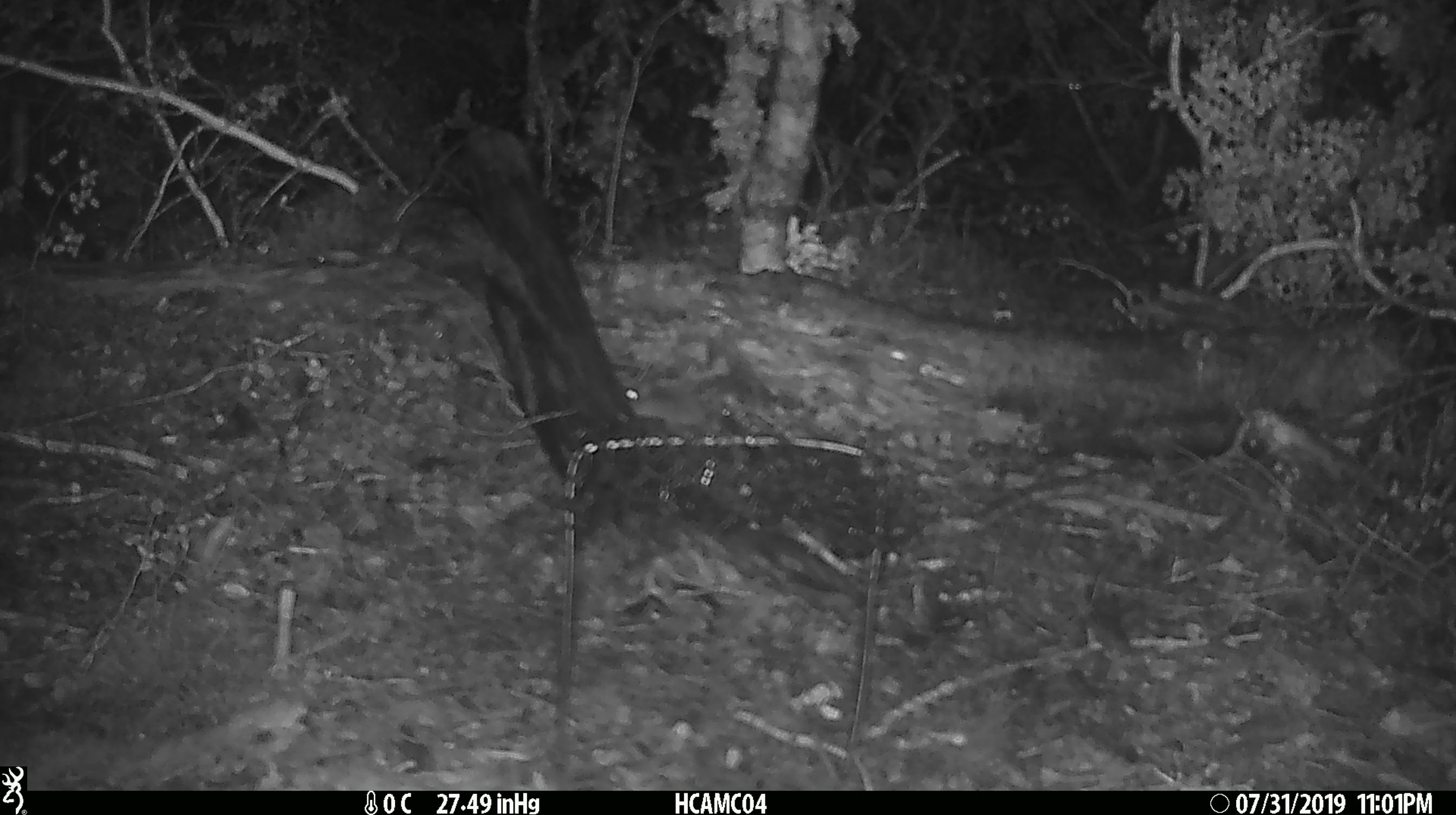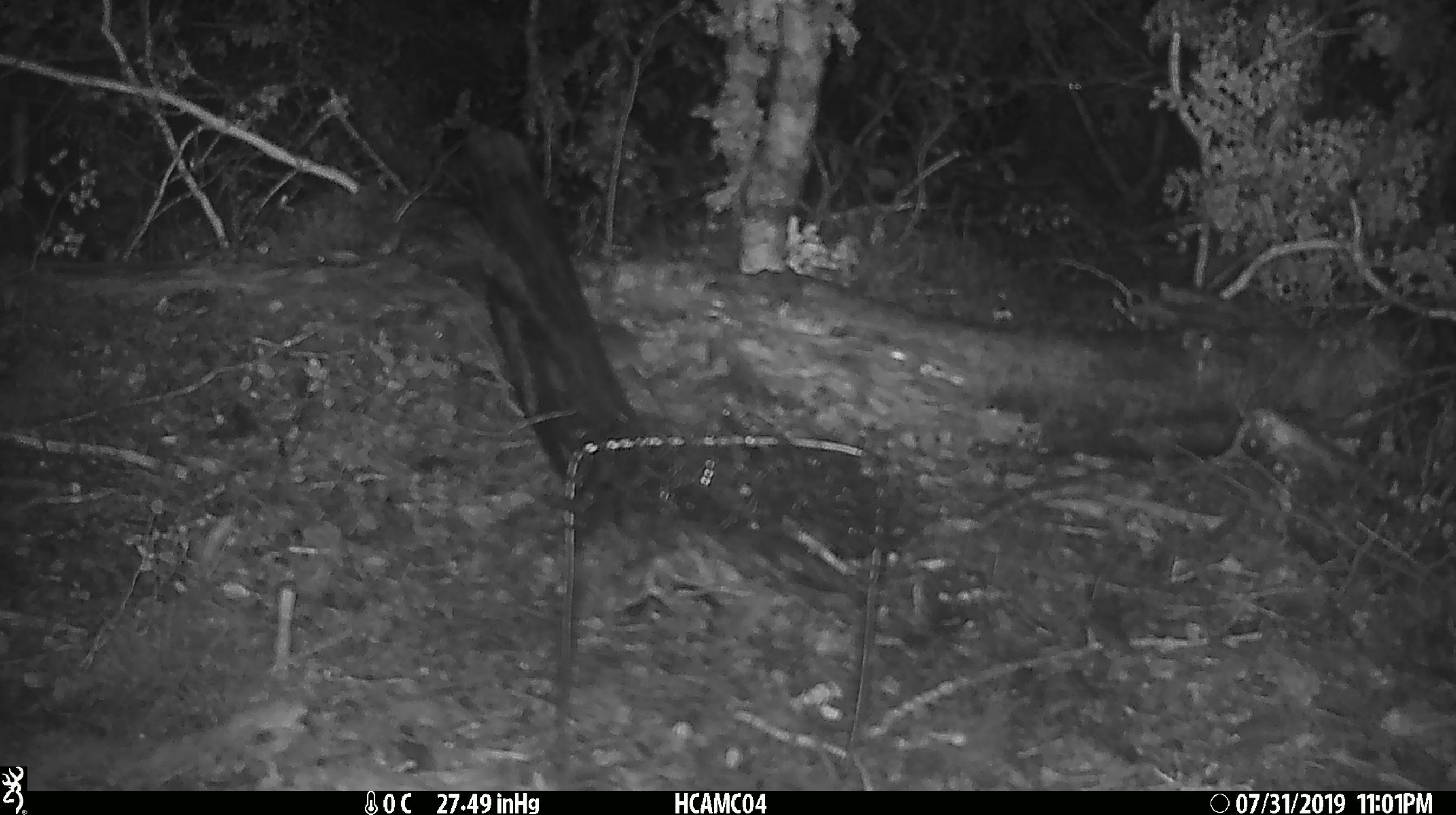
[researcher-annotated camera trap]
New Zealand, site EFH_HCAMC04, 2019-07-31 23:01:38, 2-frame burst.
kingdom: Animalia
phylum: Chordata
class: Mammalia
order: Rodentia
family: Muridae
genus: Mus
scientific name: Mus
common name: mouse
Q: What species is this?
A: Mouse (Mus).